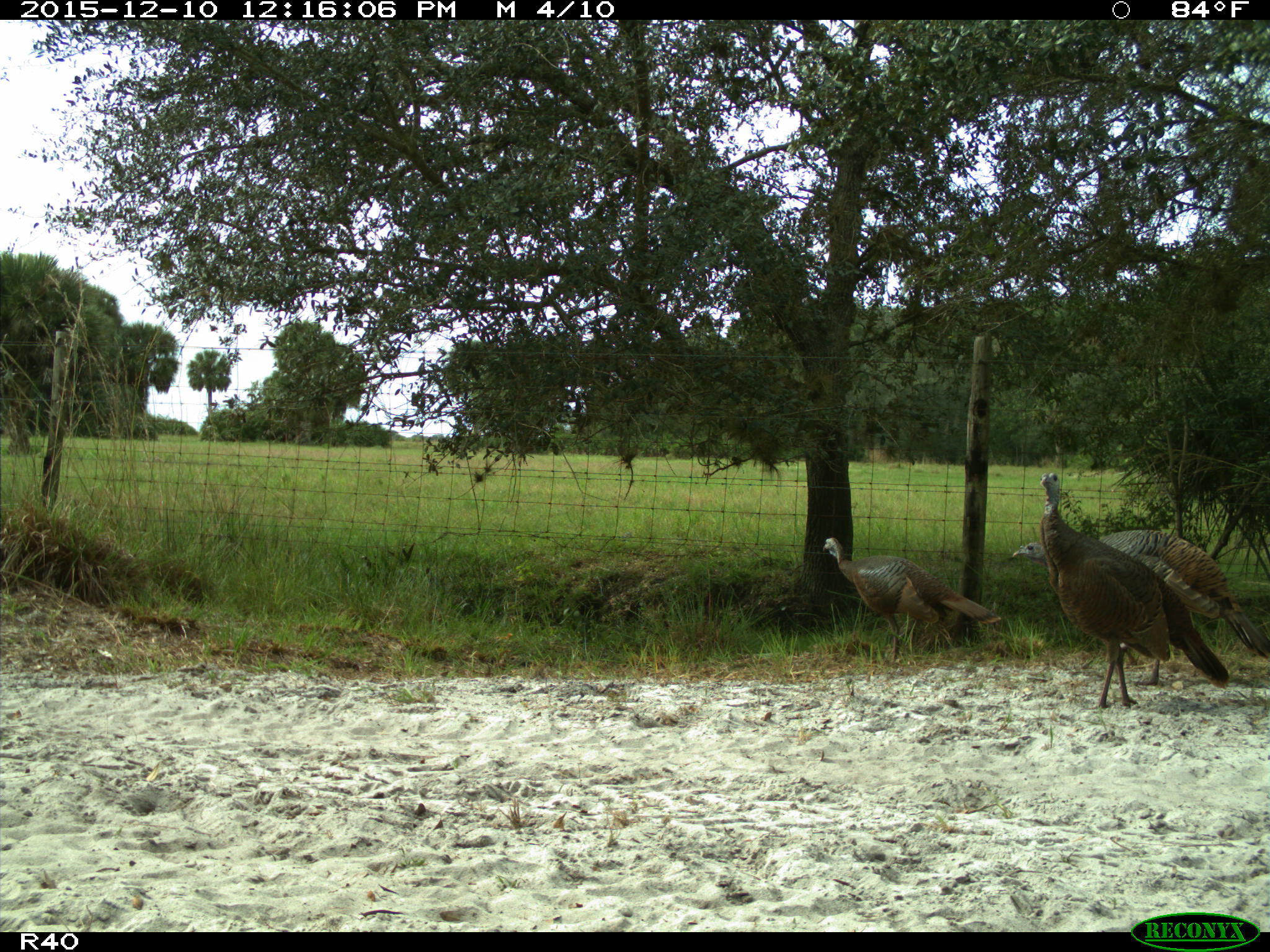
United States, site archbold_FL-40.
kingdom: Animalia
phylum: Chordata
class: Aves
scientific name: Aves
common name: birds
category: unidentified bird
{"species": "unidentified bird (birds) (Aves)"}